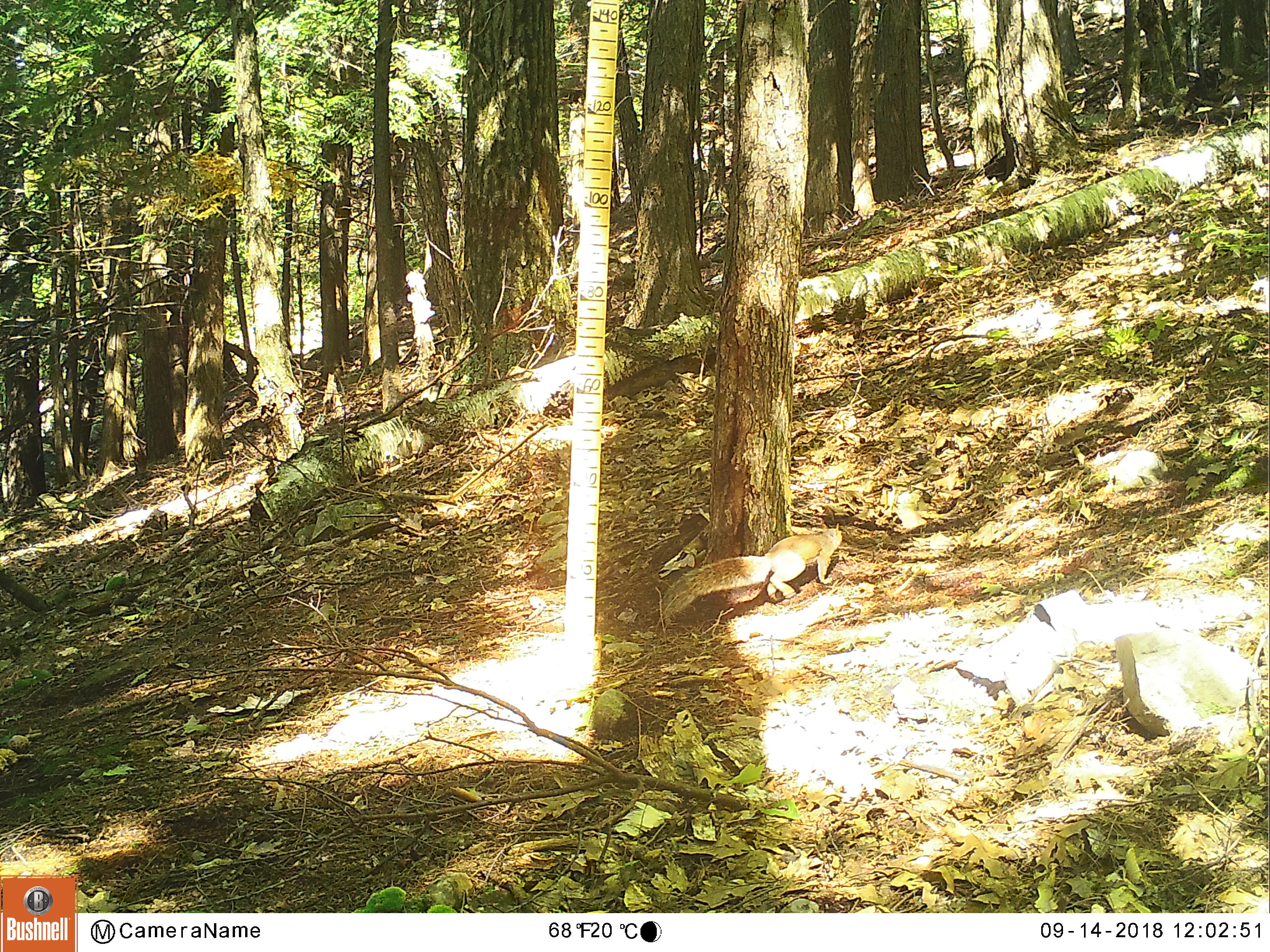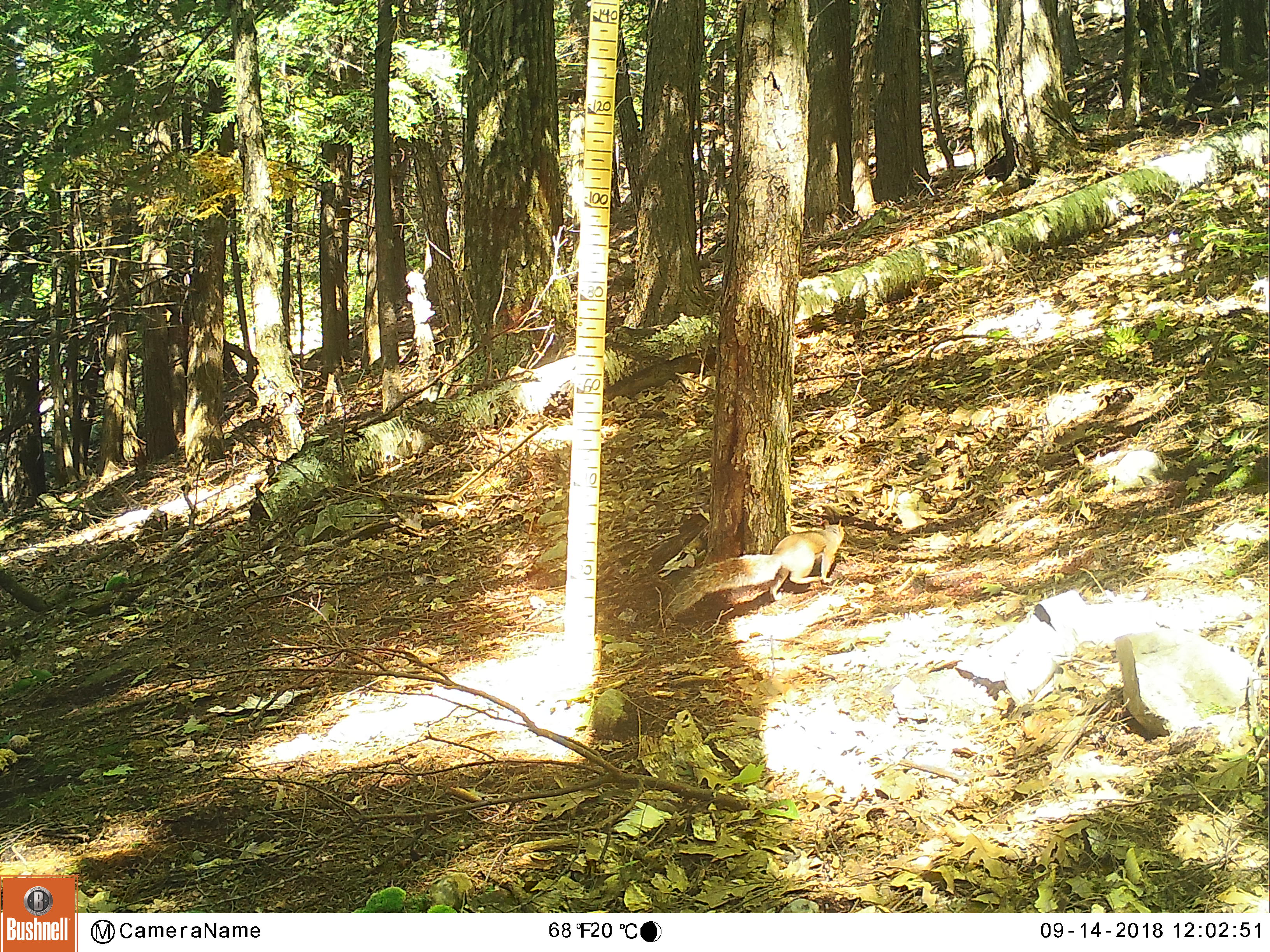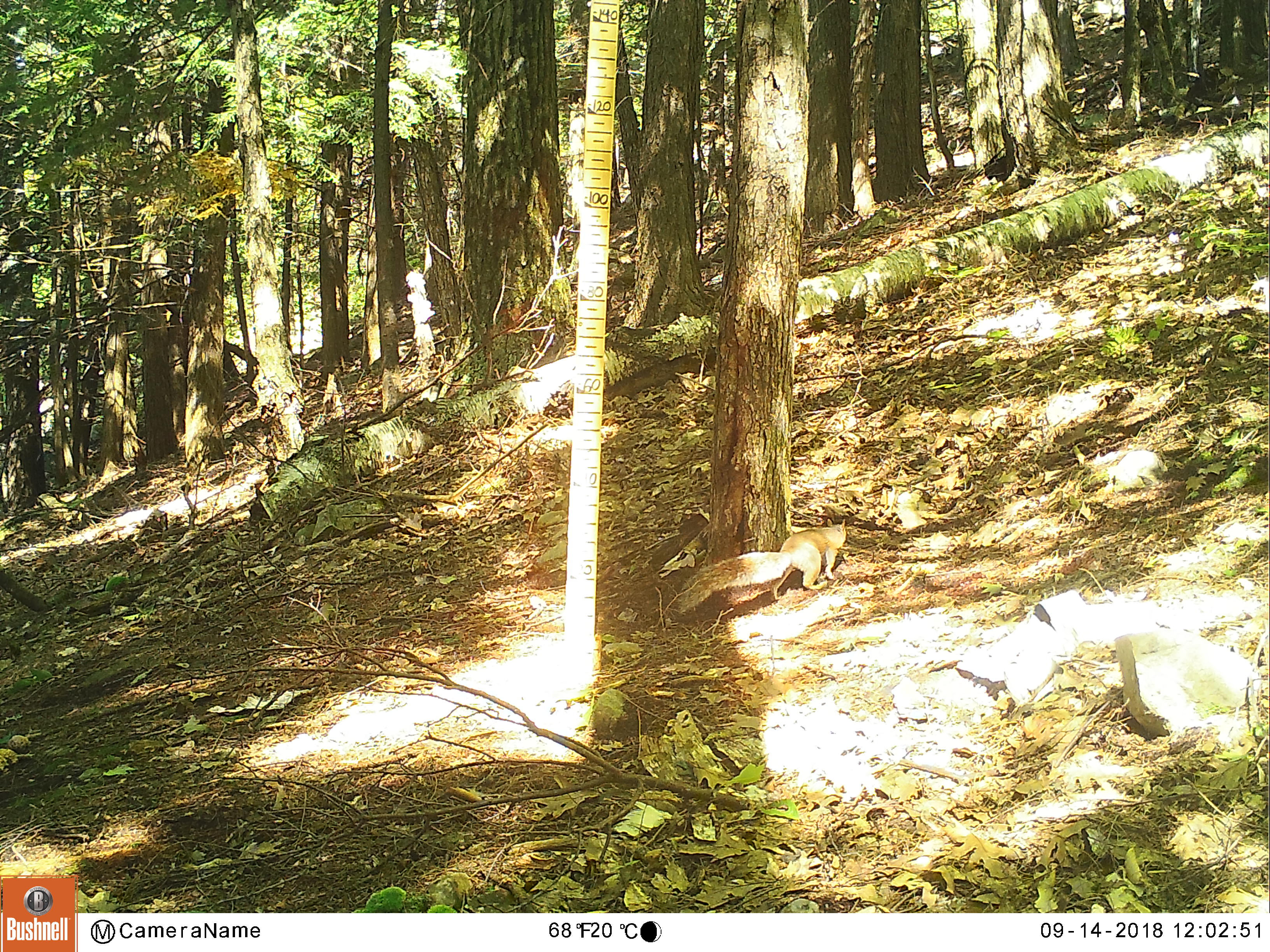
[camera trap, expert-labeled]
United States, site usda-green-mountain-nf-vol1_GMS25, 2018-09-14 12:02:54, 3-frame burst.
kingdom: Animalia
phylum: Chordata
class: Mammalia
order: Rodentia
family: Sciuridae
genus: Sciurus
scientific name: Sciurus carolinensis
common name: gray squirrel